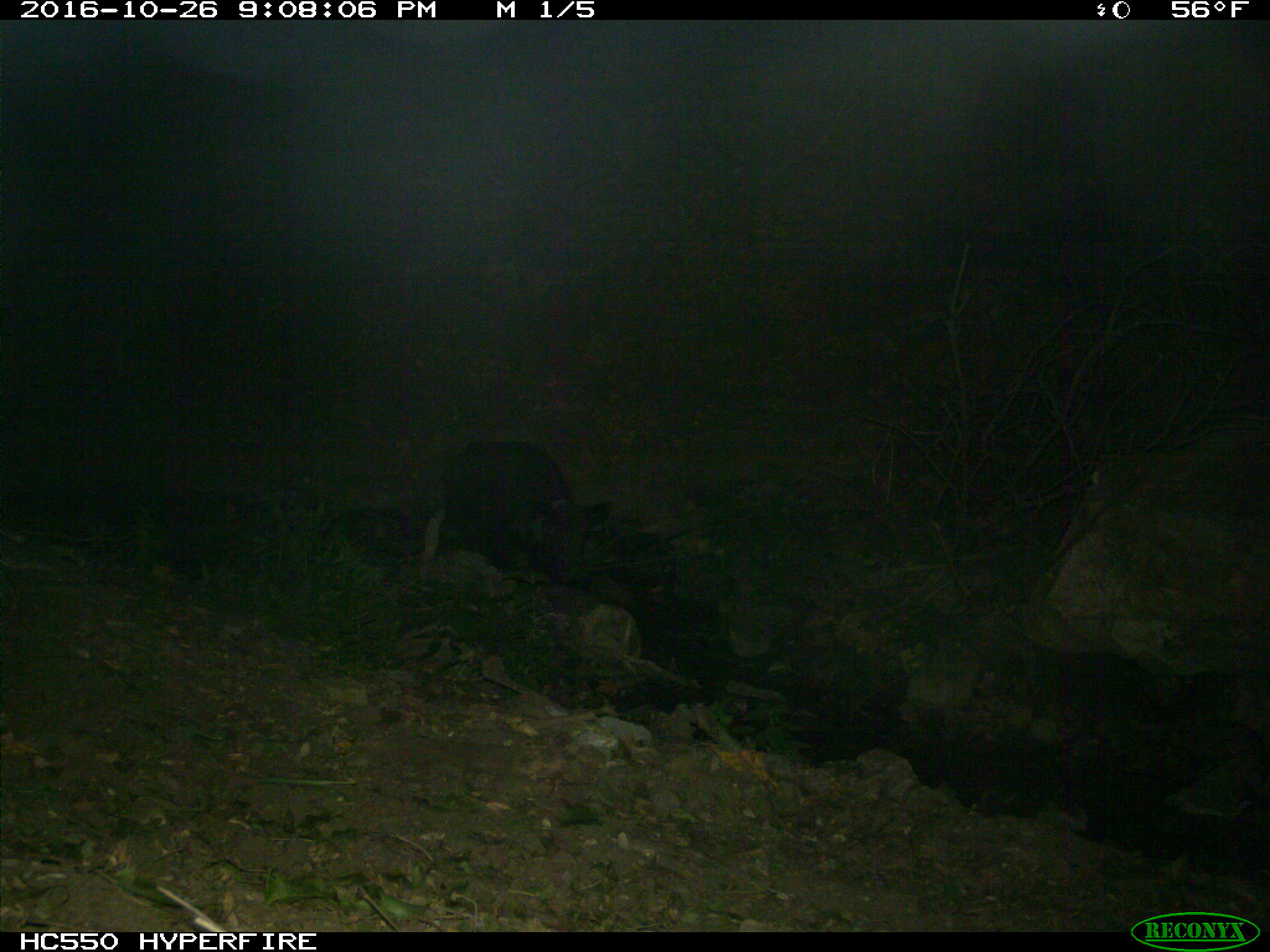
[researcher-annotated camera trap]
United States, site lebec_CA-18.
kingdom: Animalia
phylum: Chordata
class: Mammalia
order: Artiodactyla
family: Suidae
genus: Sus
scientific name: Sus scrofa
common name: wild boar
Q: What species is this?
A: Sus scrofa (wild boar).